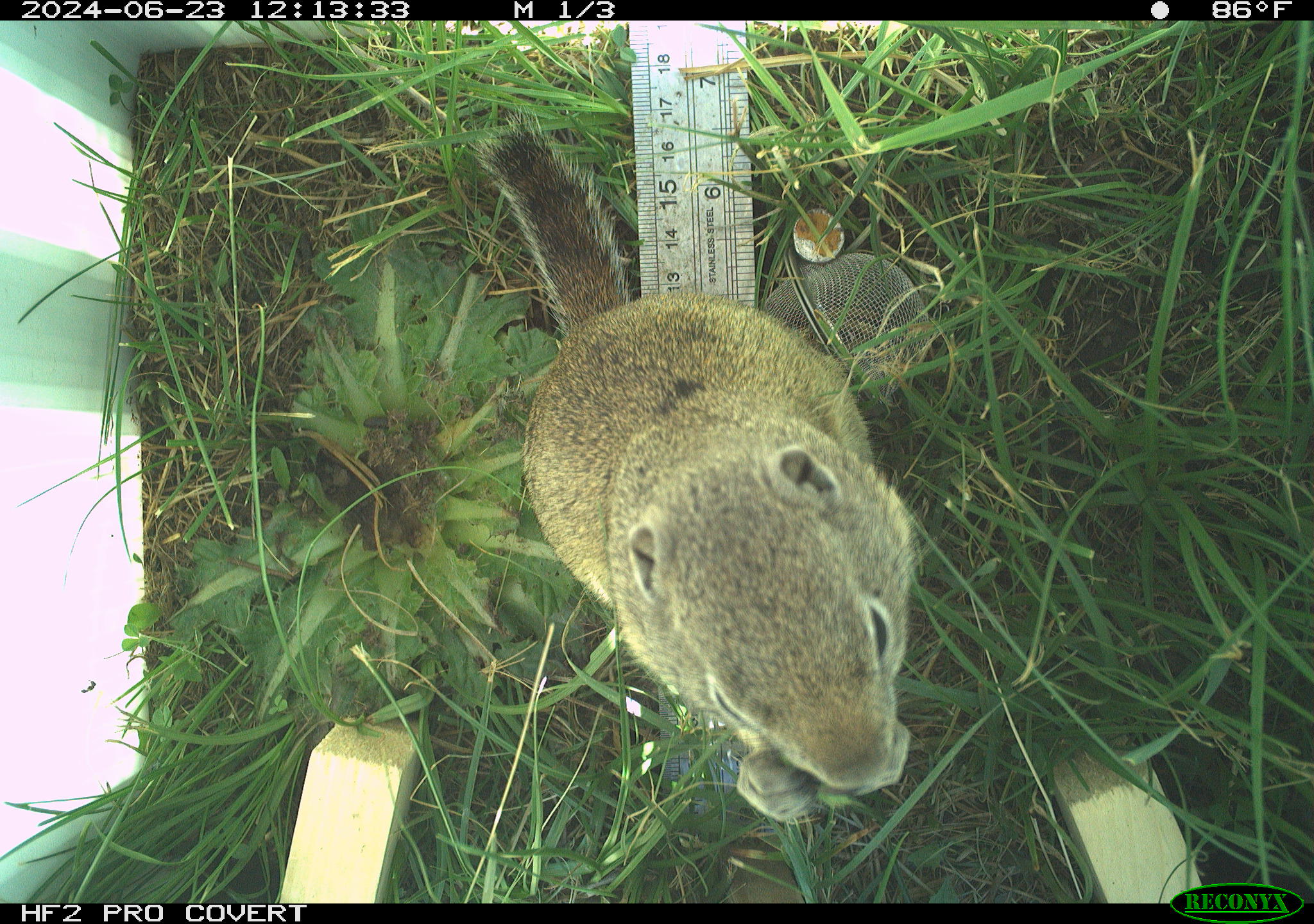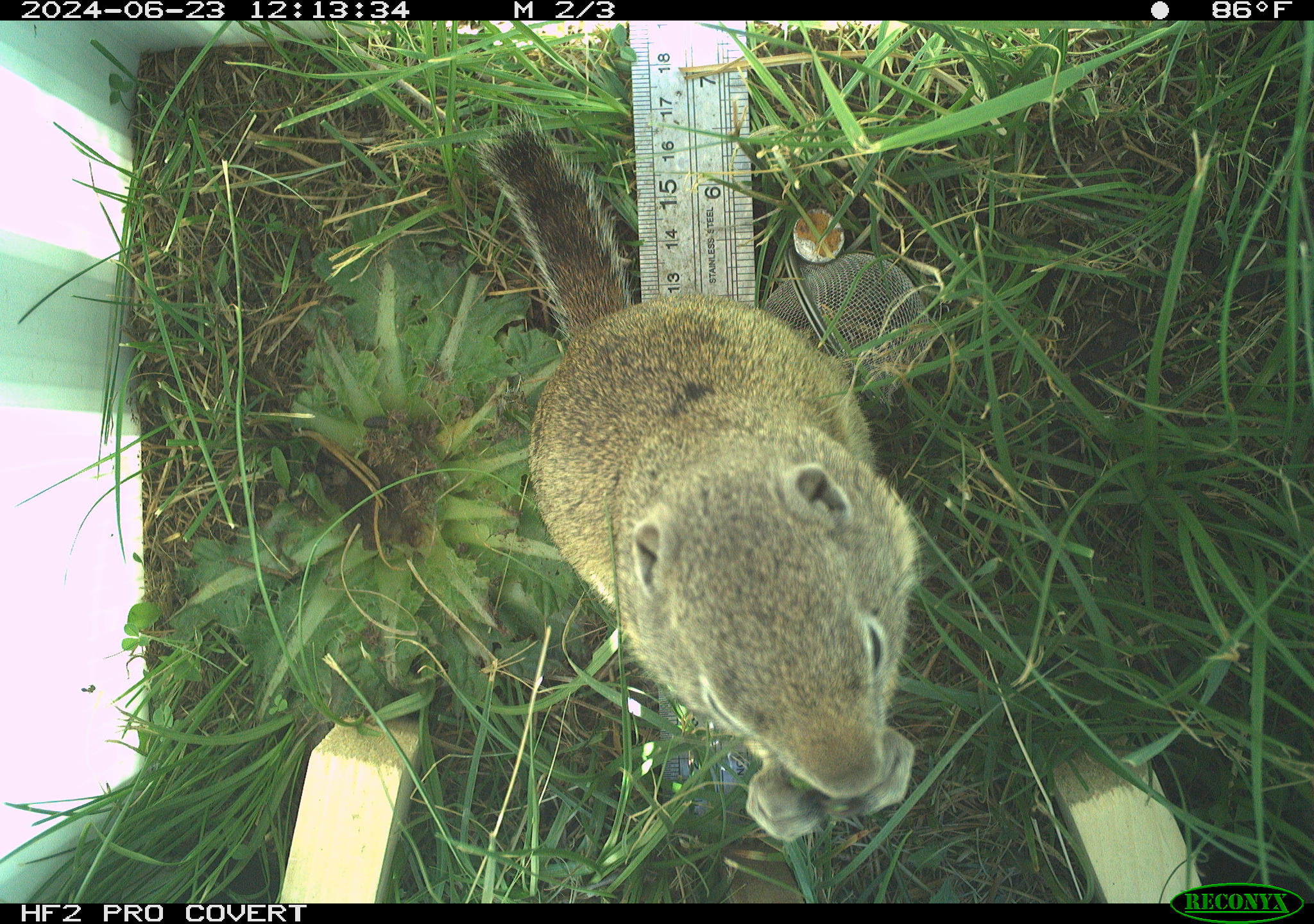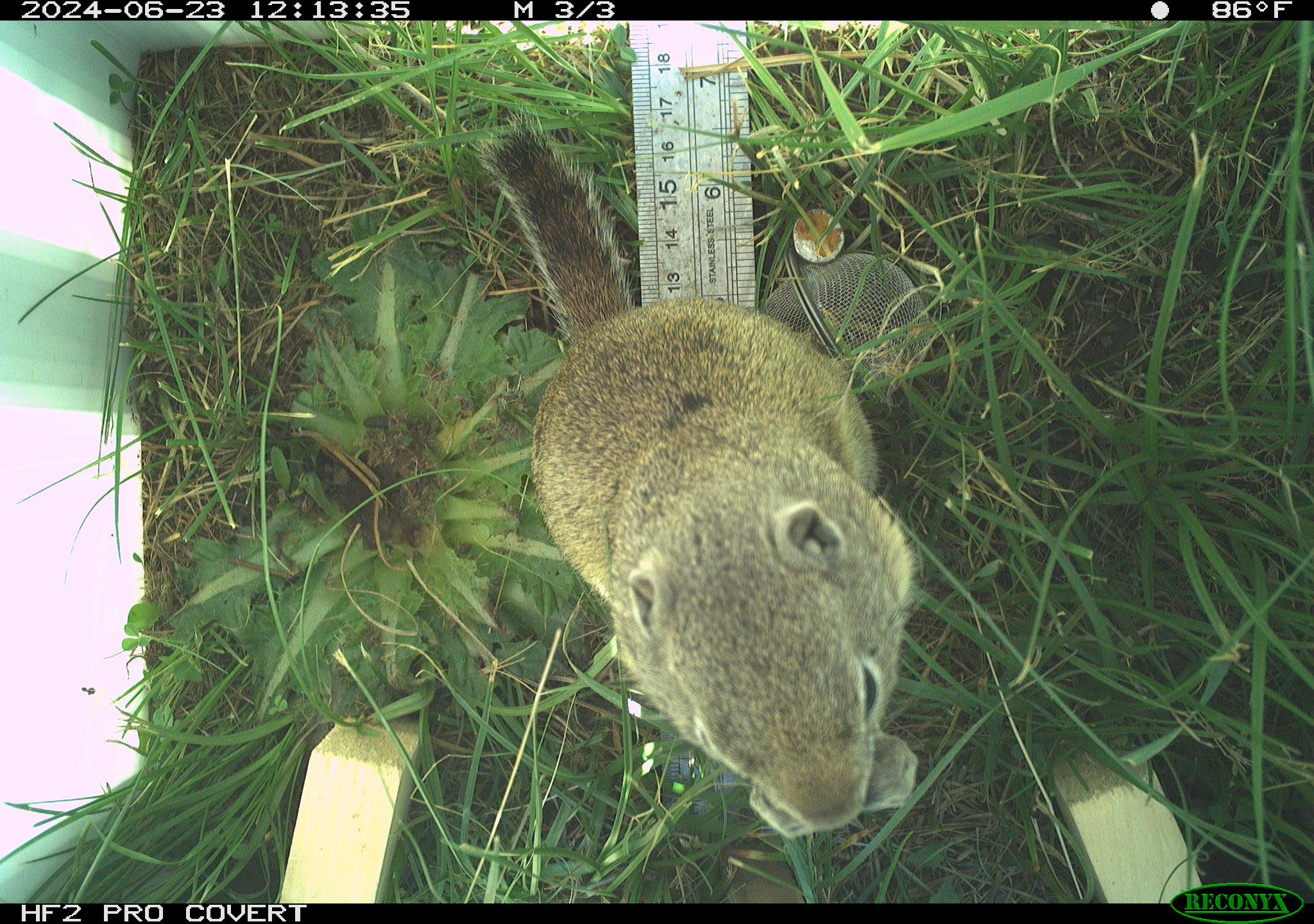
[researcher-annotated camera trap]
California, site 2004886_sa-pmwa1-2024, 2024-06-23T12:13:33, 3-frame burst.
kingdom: Animalia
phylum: Chordata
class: Mammalia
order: Rodentia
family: Sciuridae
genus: Urocitellus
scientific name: Urocitellus beldingi beldingi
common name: belding's ground squirrel